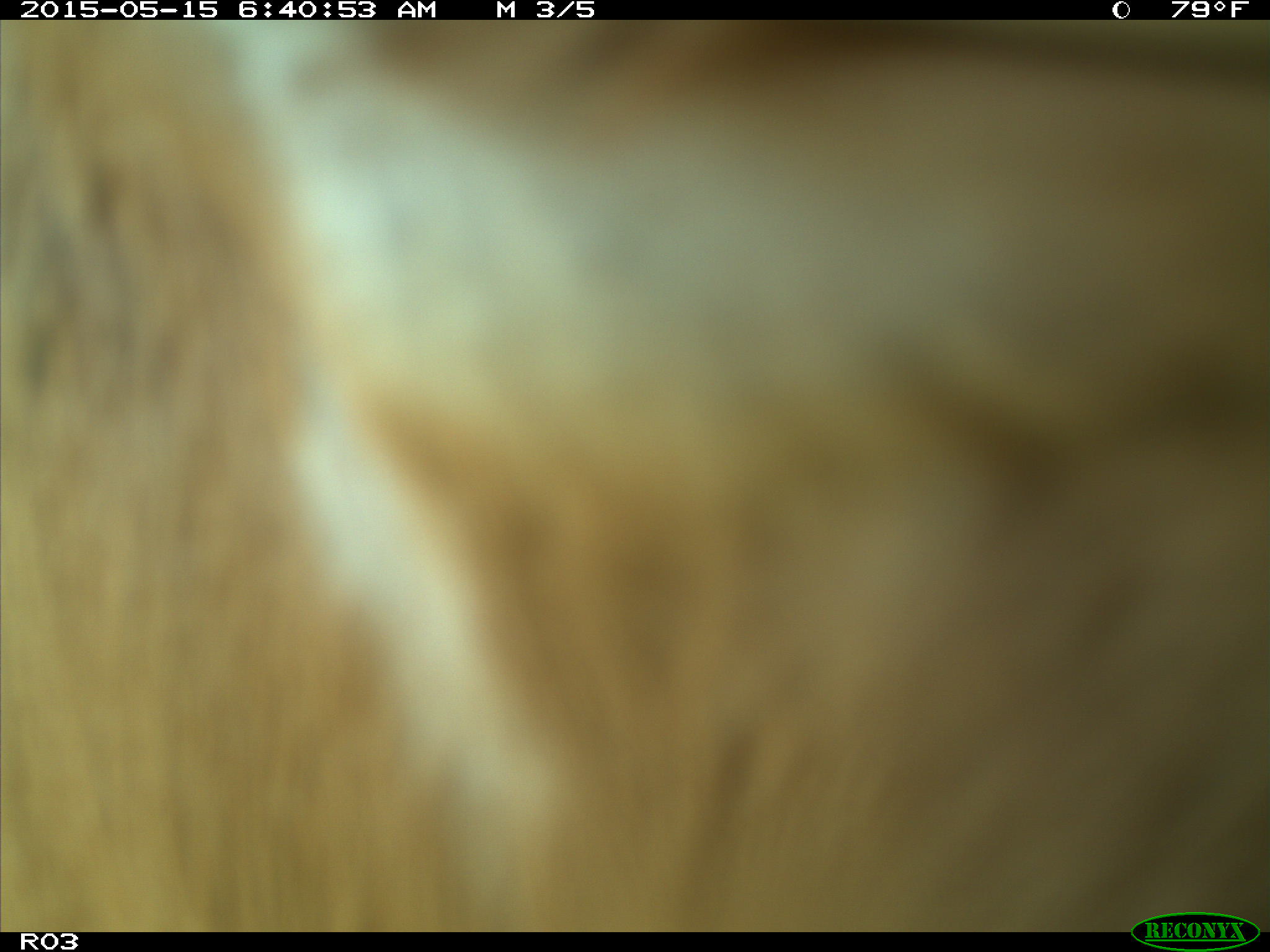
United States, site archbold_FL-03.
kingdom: Animalia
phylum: Chordata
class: Mammalia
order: Artiodactyla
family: Bovidae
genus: Bos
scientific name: Bos taurus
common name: domestic cow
Bos taurus (domestic cow).